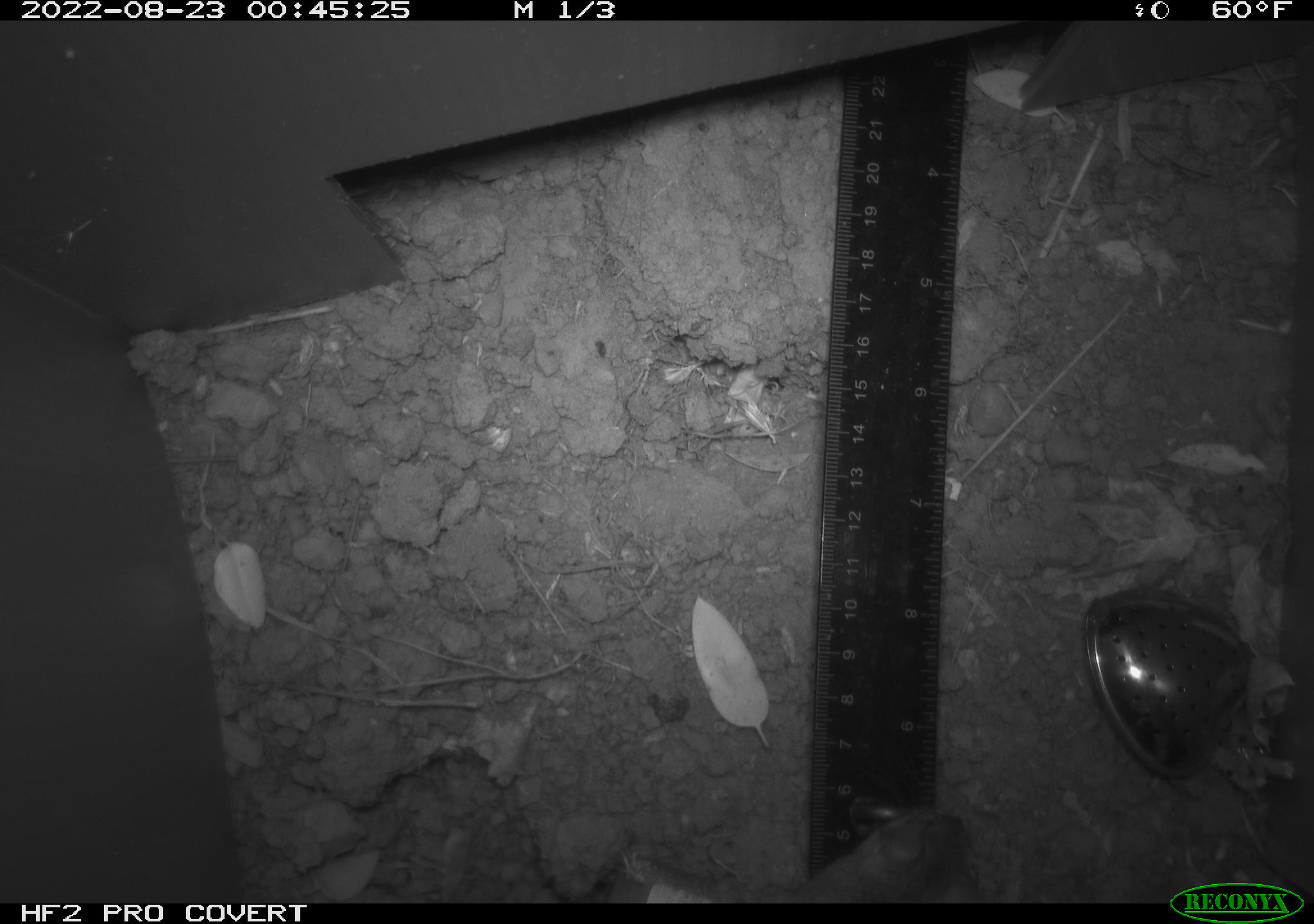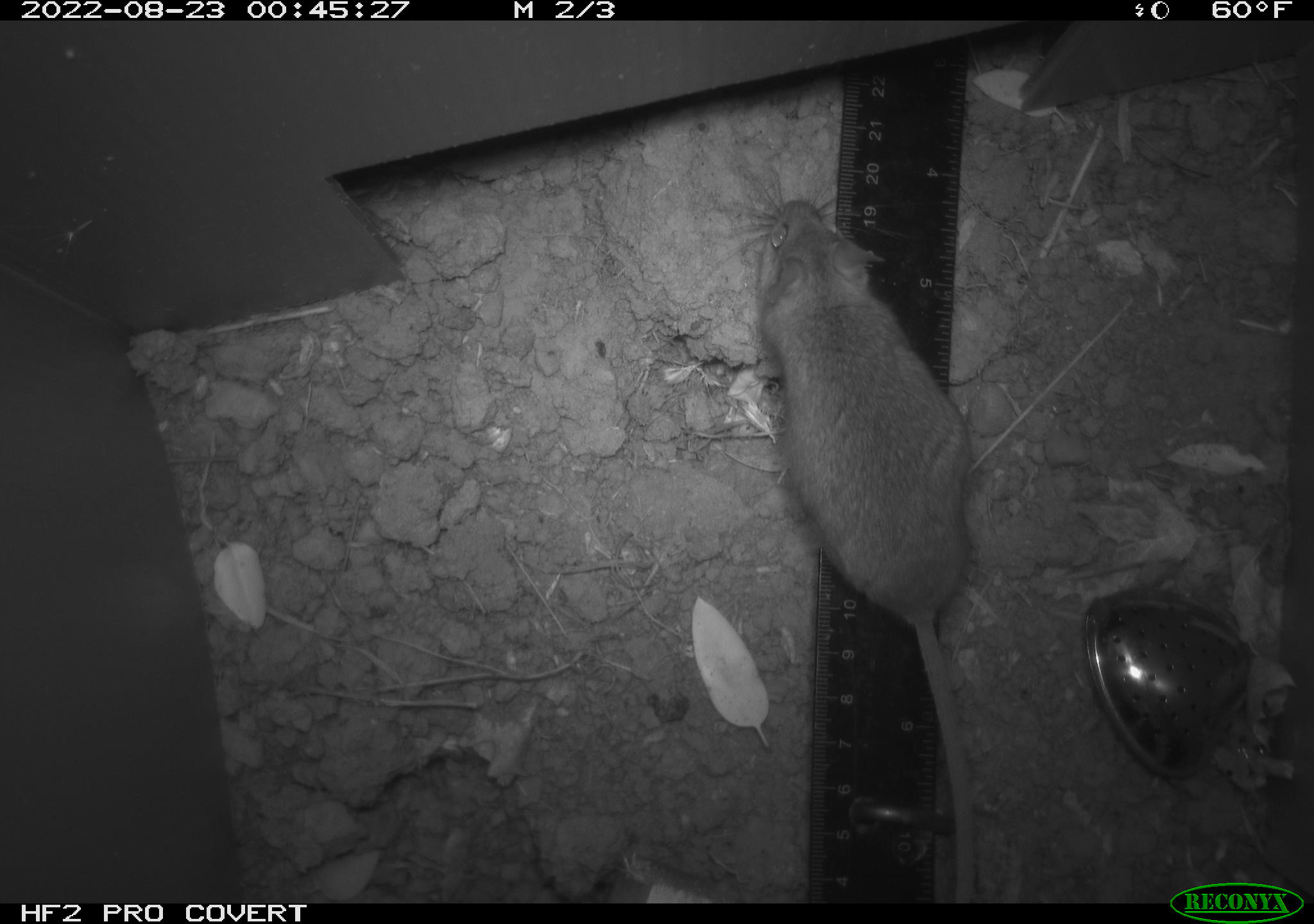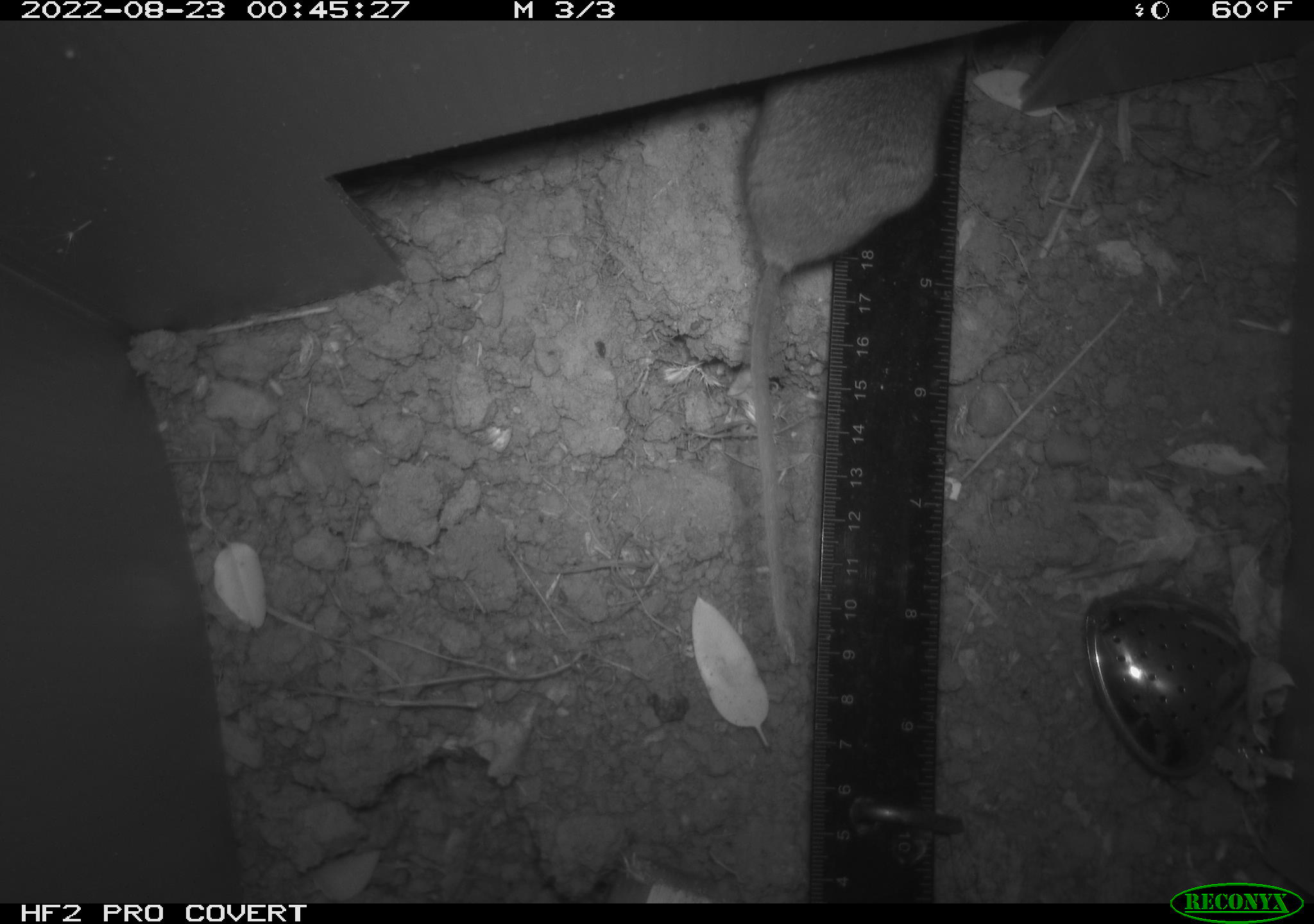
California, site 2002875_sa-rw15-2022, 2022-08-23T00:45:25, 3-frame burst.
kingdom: Animalia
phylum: Chordata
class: Mammalia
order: Rodentia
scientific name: Rodentia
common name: mouse species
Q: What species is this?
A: Mouse species (Rodentia).